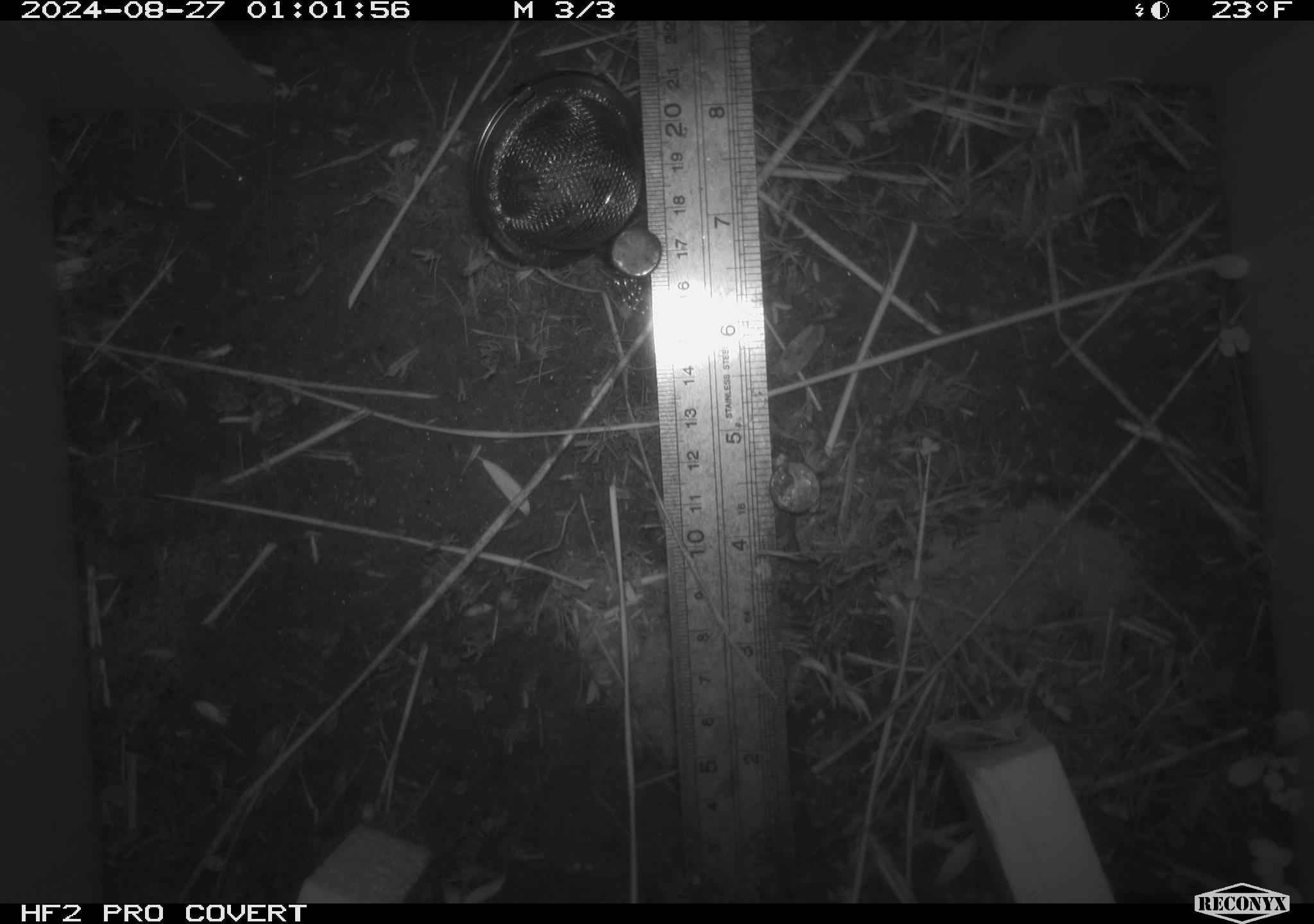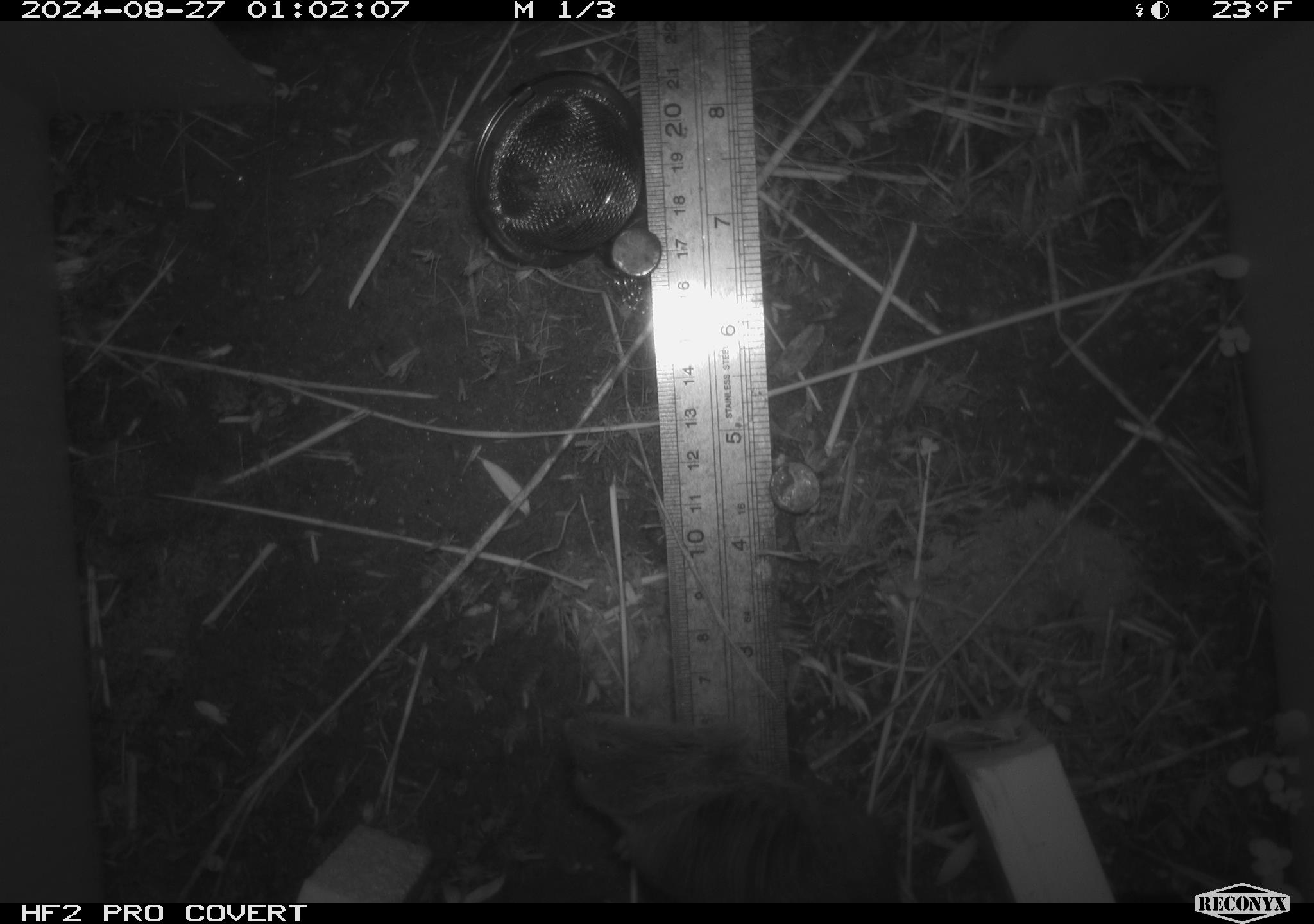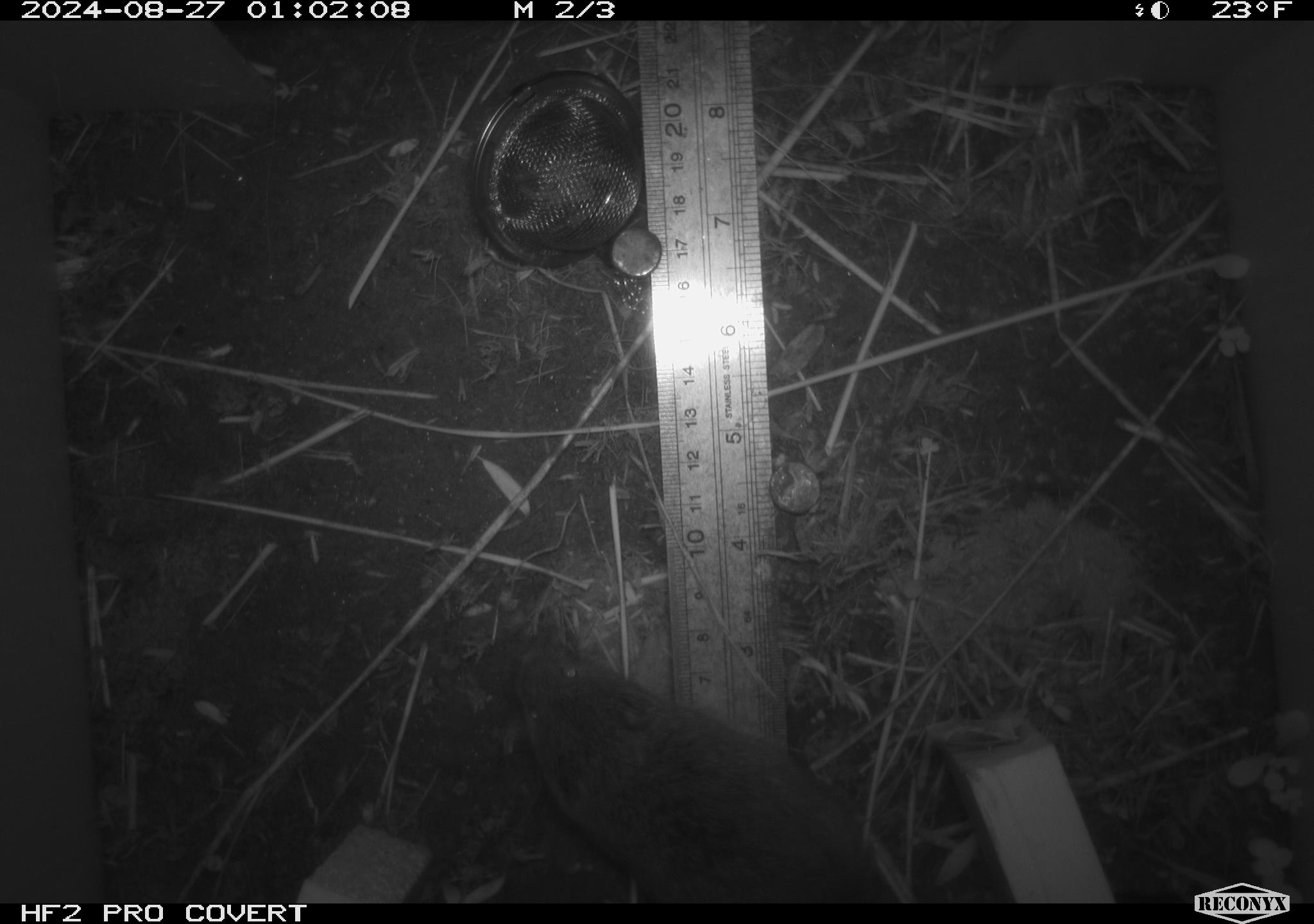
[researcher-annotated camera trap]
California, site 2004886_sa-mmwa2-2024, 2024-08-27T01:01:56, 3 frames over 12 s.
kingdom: Animalia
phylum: Chordata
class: Mammalia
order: Rodentia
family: Cricetidae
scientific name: Arvicolinae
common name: voles, lemmings, and muskrats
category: arvicolinae subfamily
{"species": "arvicolinae subfamily (voles, lemmings, and muskrats) (Arvicolinae)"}